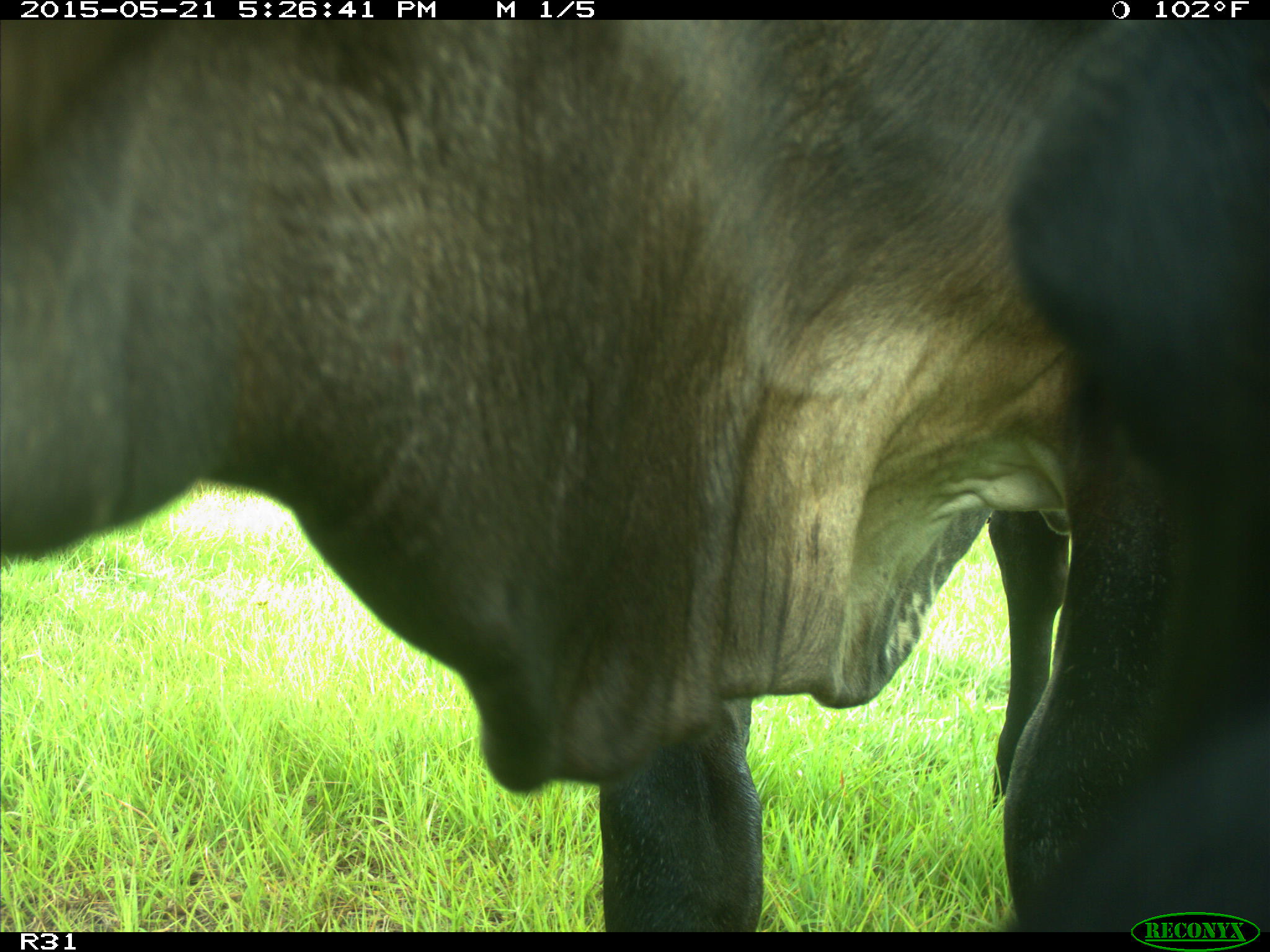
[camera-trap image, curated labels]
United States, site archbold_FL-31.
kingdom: Animalia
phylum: Chordata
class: Mammalia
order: Artiodactyla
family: Bovidae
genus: Bos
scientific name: Bos taurus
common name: domestic cow